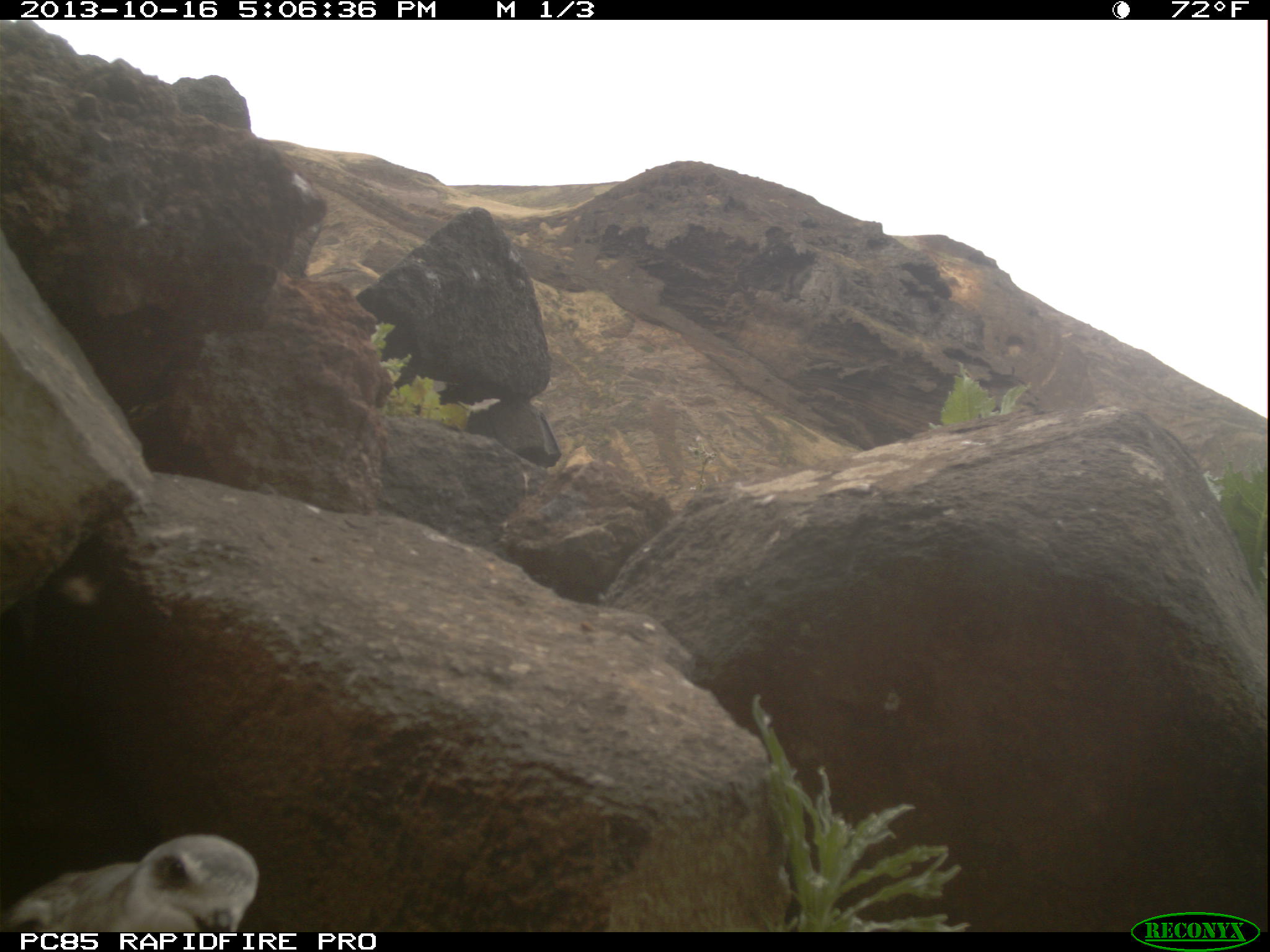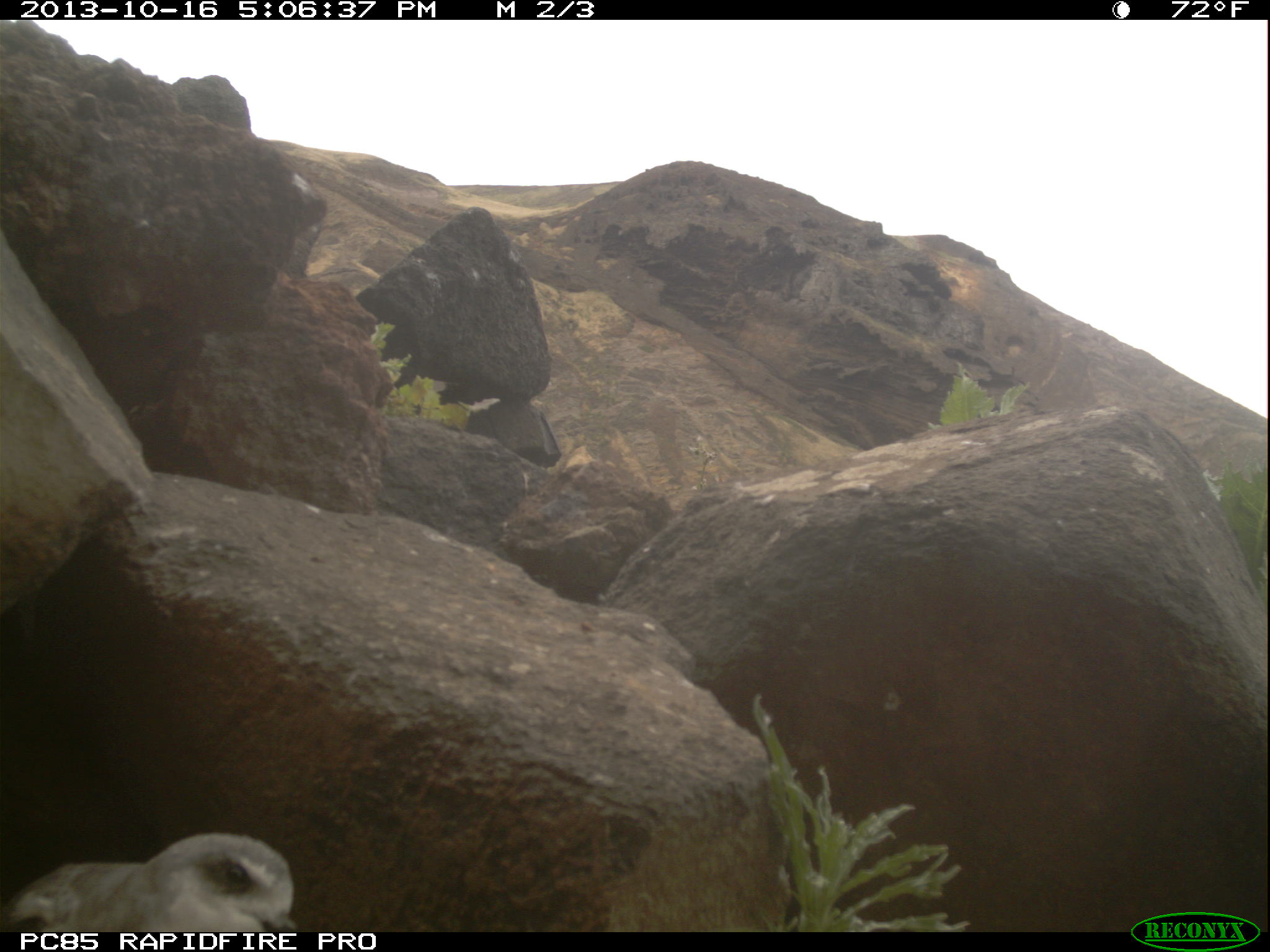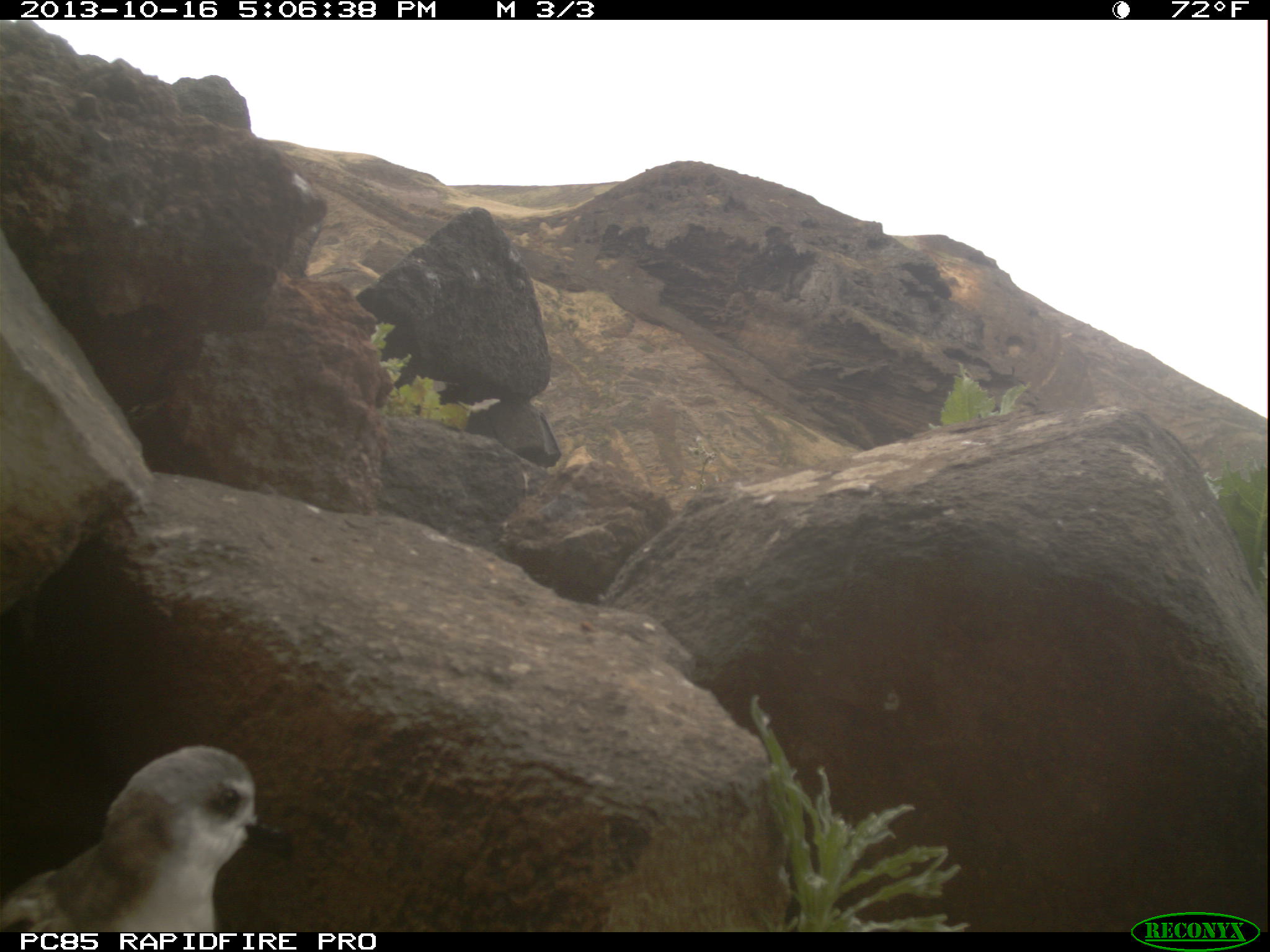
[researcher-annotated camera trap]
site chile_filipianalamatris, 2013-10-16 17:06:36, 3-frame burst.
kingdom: Animalia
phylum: Chordata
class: Aves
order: Procellariiformes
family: Procellariidae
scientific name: Procellariidae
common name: petrel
Petrel (Procellariidae).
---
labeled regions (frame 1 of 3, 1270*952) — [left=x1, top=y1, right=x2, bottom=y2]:
petrel: [left=0, top=833, right=255, bottom=933]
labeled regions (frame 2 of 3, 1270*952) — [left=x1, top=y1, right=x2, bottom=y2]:
petrel: [left=0, top=830, right=294, bottom=933]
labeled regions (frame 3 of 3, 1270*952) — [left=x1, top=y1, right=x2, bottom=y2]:
petrel: [left=0, top=744, right=268, bottom=935]